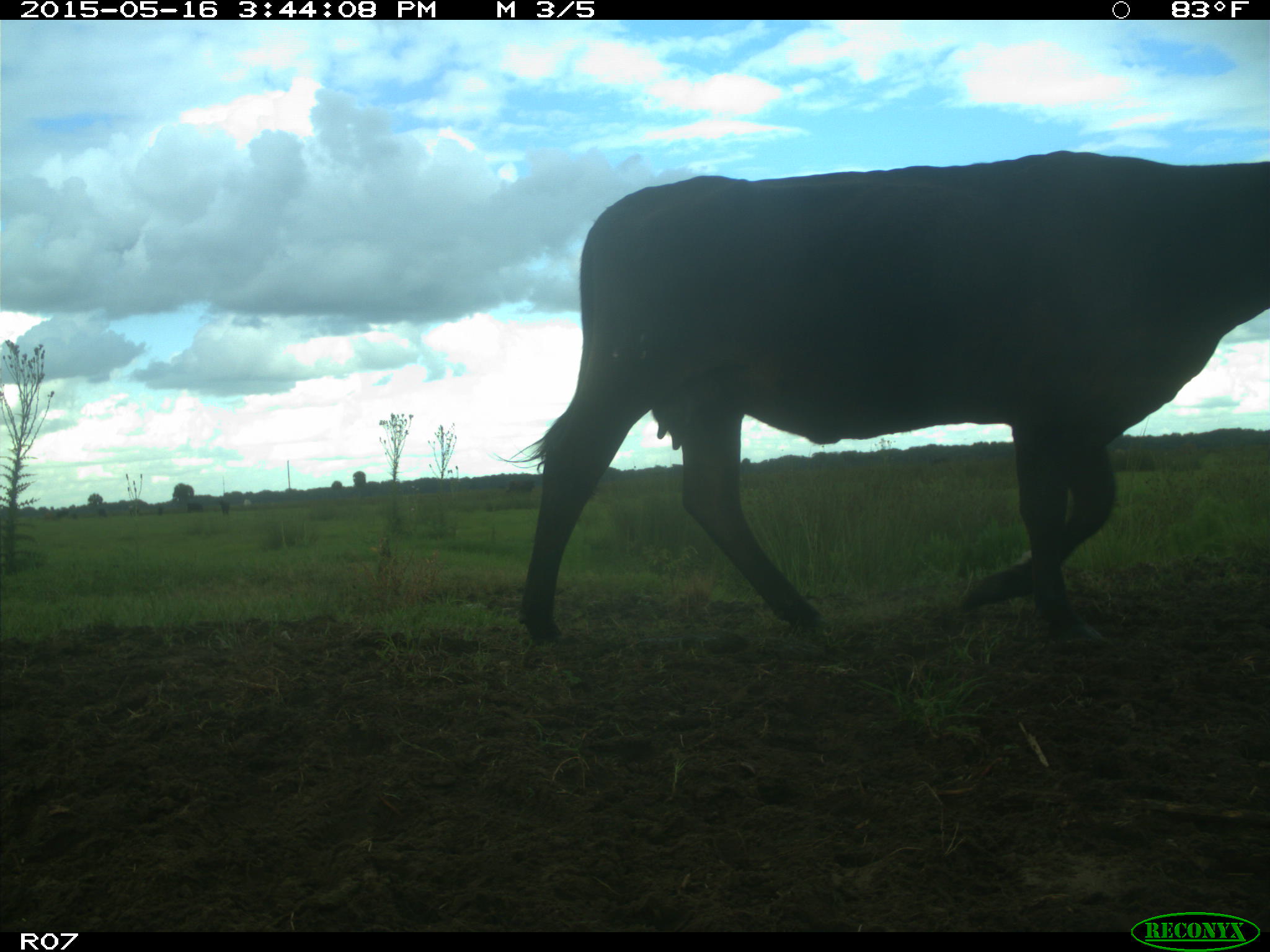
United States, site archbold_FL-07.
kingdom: Animalia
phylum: Chordata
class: Mammalia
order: Artiodactyla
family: Bovidae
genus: Bos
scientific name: Bos taurus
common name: domestic cow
Bos taurus (domestic cow).